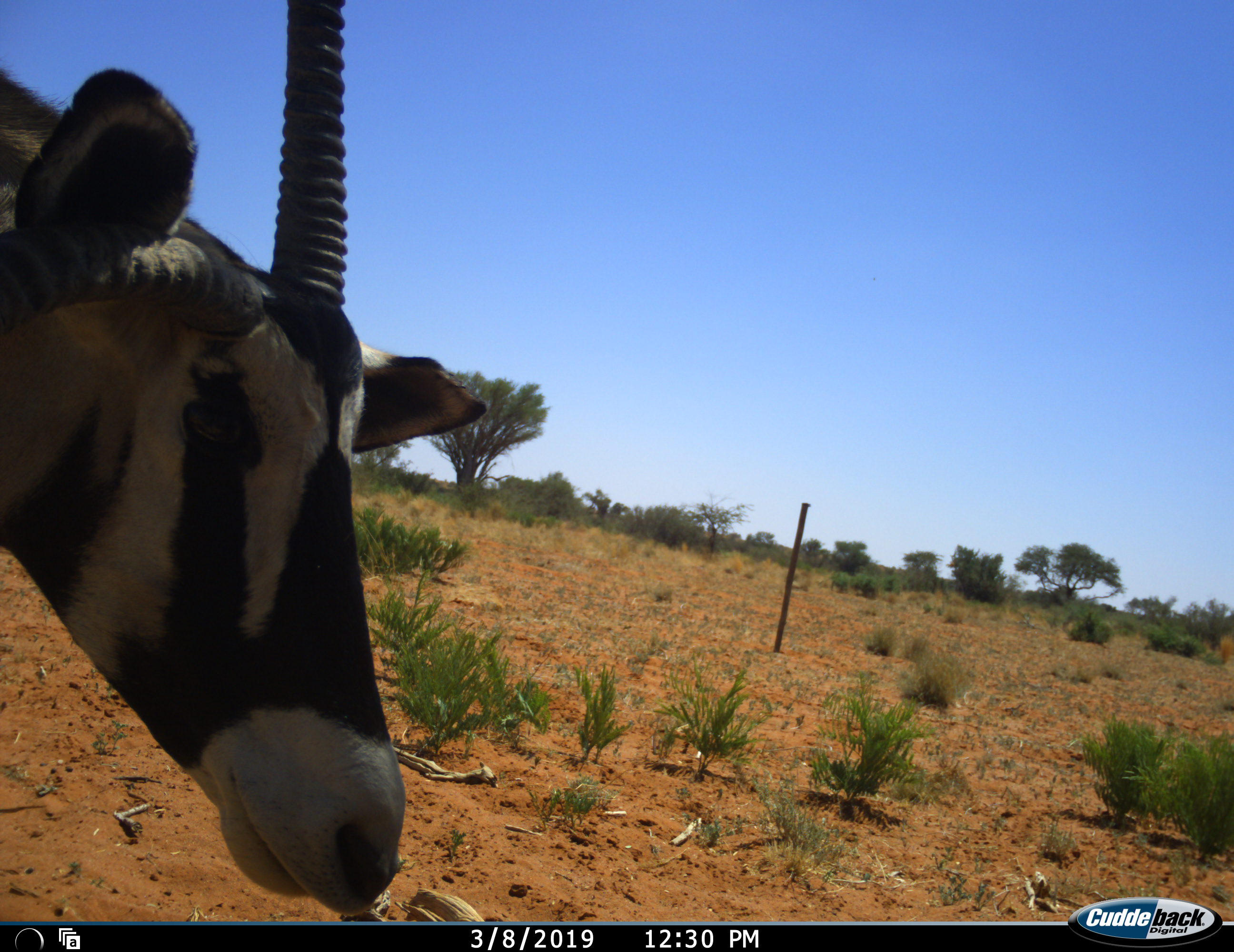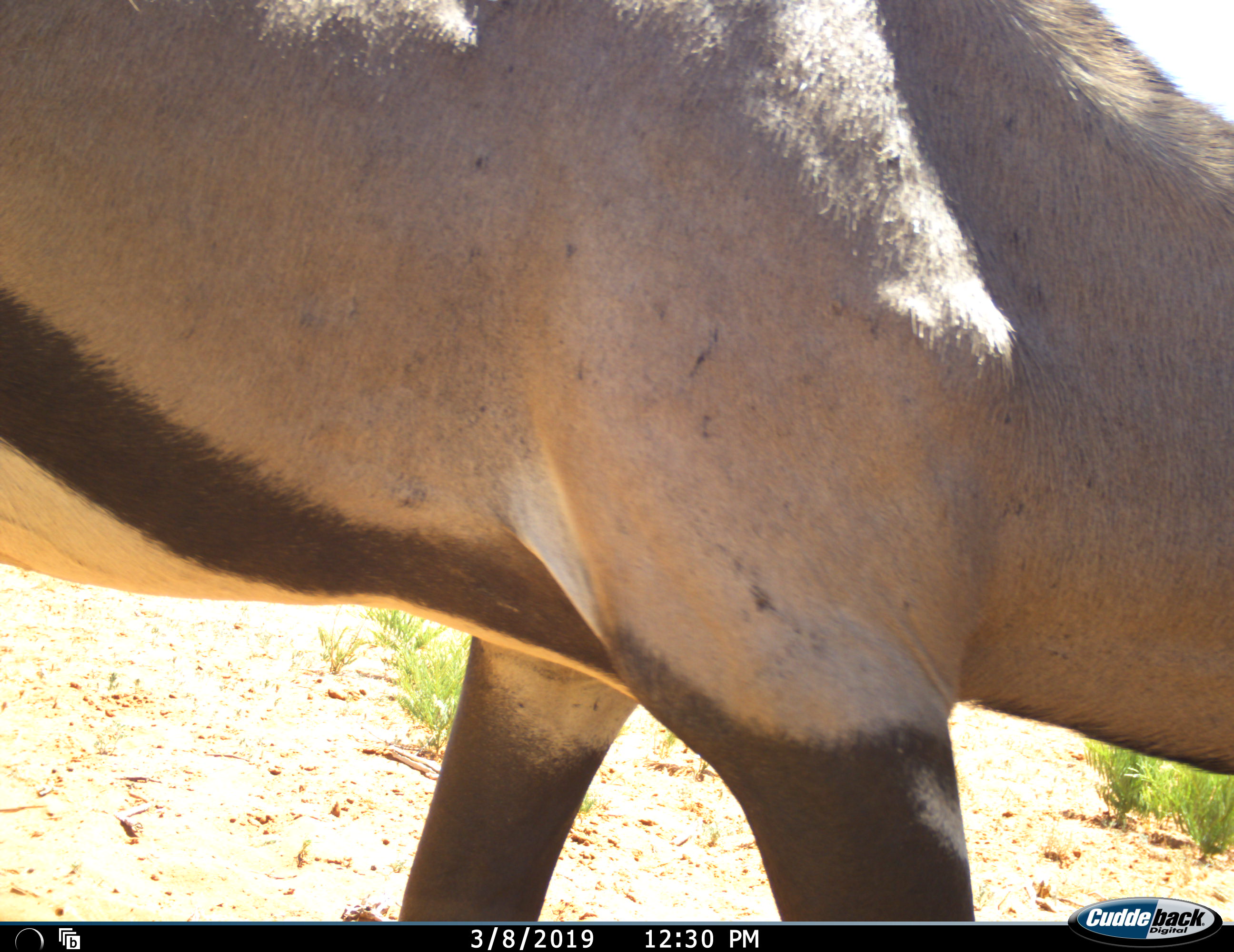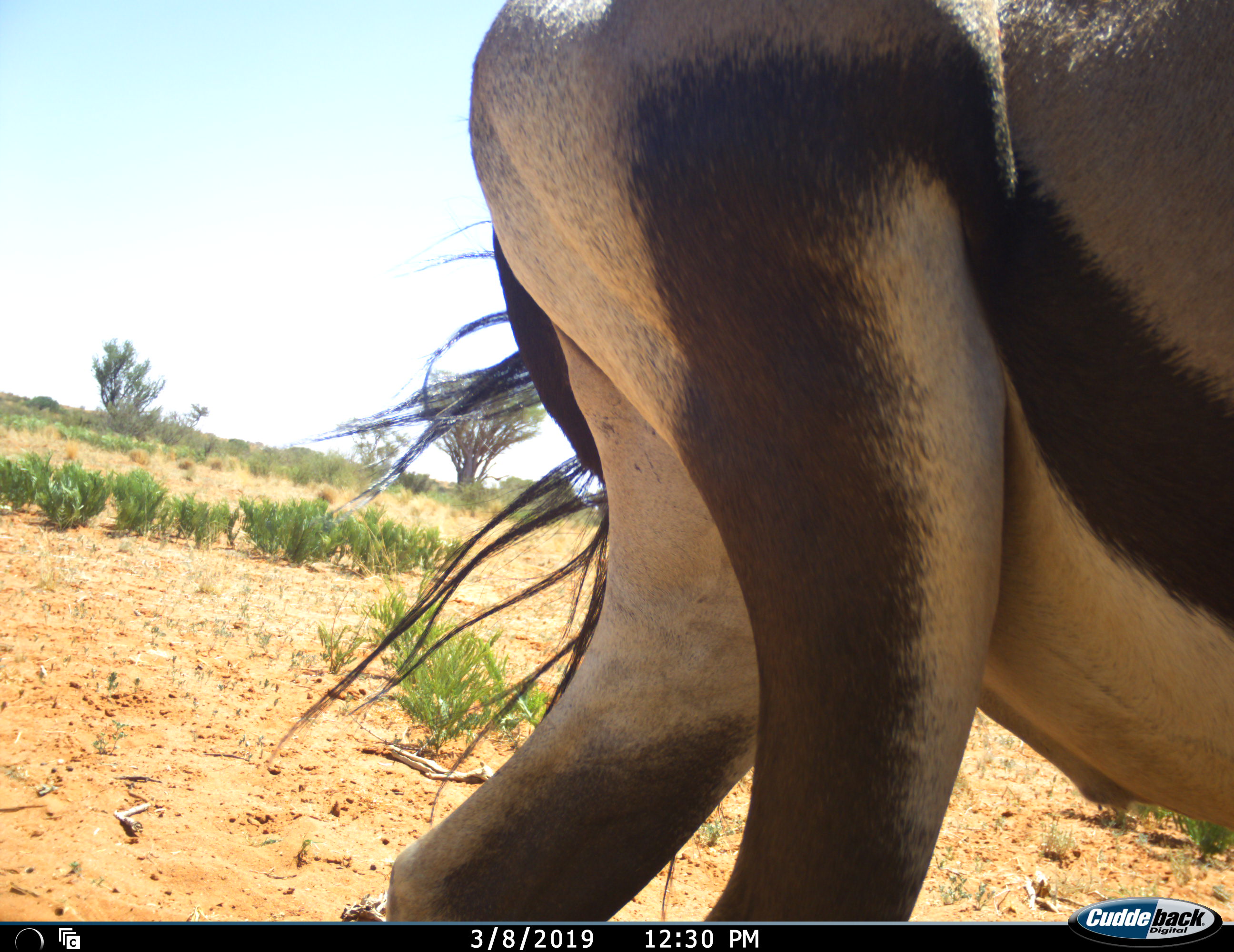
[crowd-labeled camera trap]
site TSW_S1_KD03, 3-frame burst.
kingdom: Animalia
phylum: Chordata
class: Mammalia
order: Artiodactyla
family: Bovidae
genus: Oryx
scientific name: Oryx gazella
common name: gemsbok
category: oryx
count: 1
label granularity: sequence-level